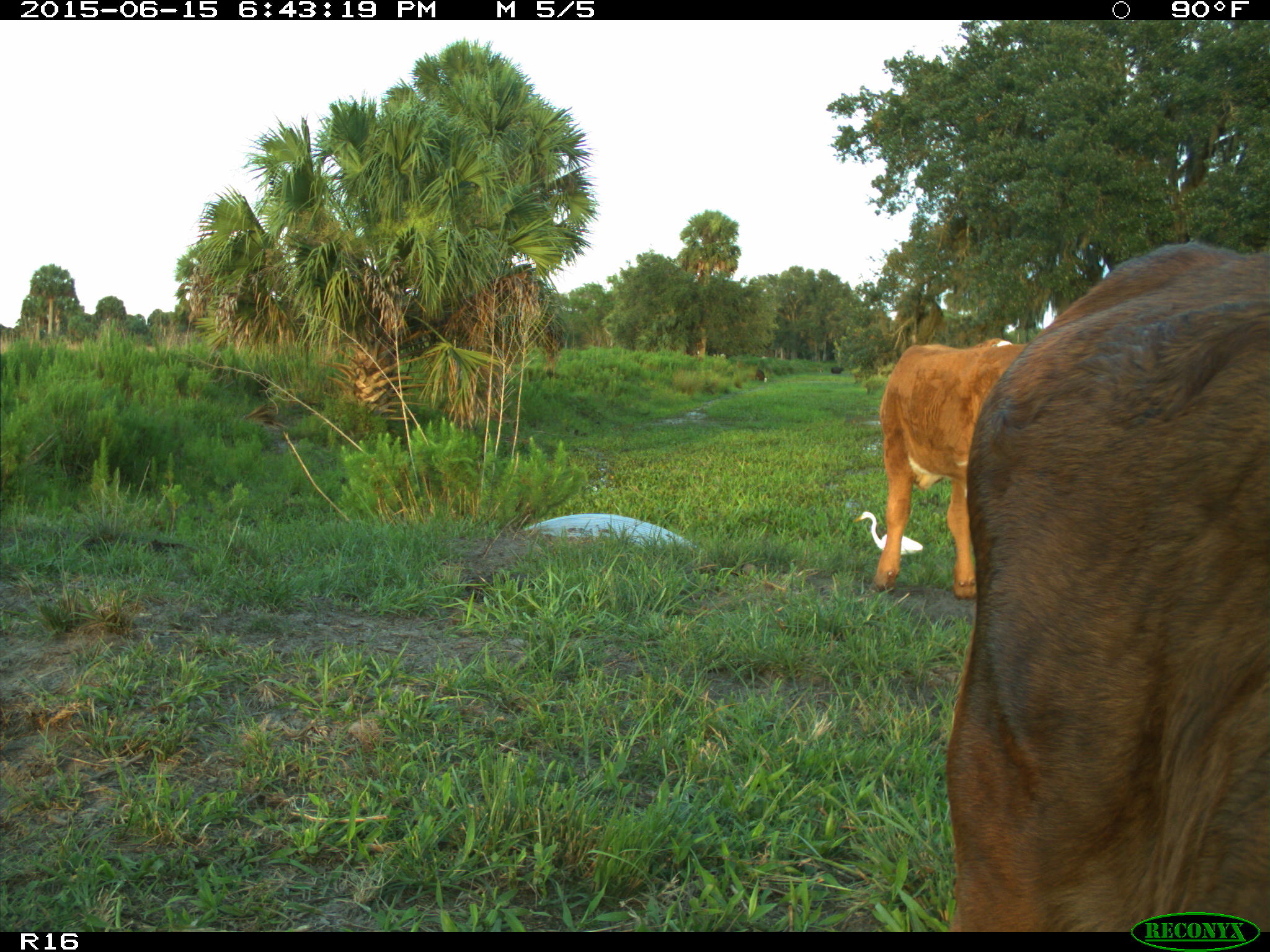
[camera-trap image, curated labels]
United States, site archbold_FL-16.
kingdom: Animalia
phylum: Chordata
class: Mammalia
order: Artiodactyla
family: Bovidae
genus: Bos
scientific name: Bos taurus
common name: domestic cow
Bos taurus (domestic cow).